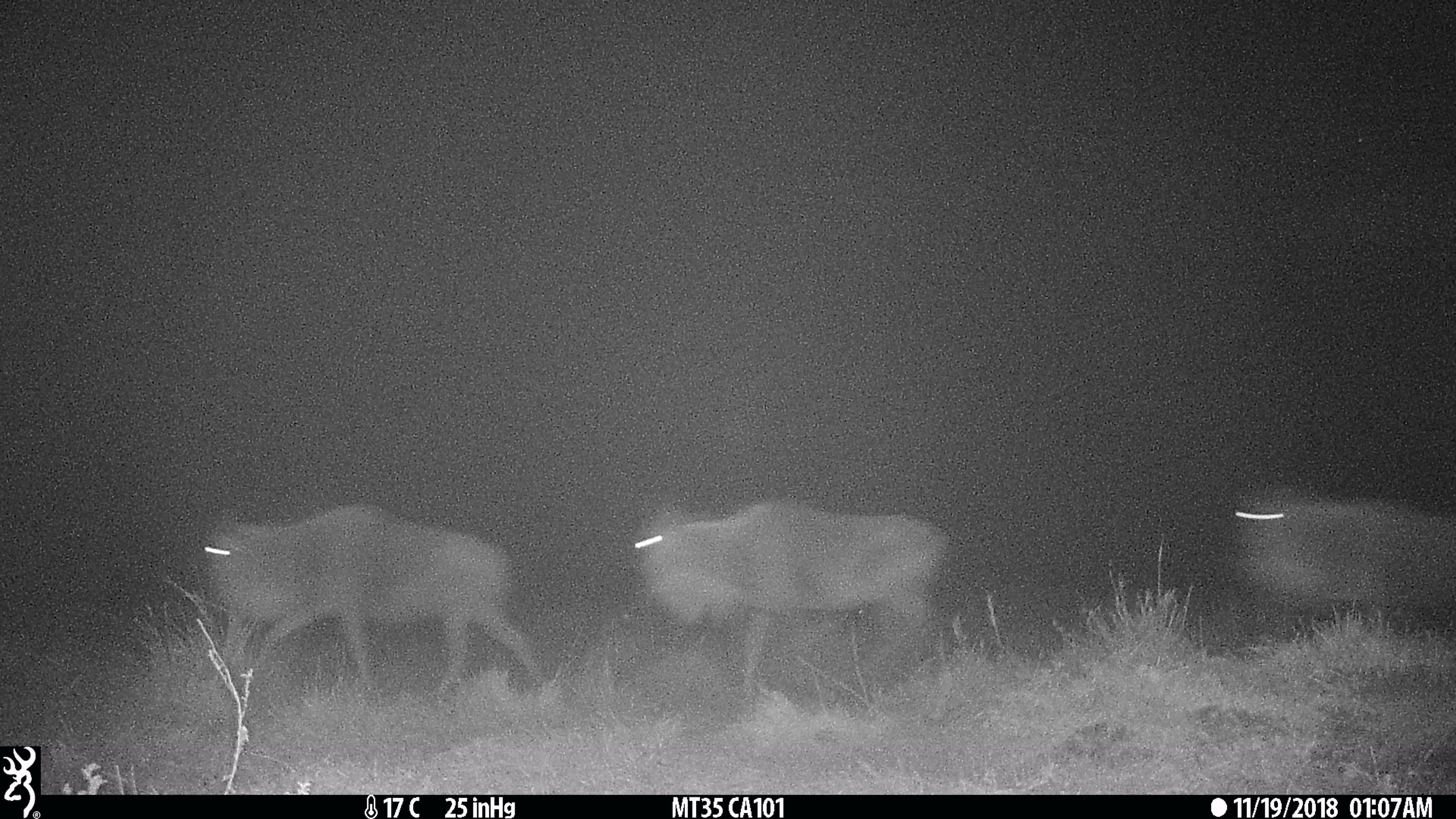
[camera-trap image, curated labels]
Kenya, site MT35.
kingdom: Animalia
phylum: Chordata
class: Mammalia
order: Artiodactyla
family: Bovidae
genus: Connochaetes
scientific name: Connochaetes taurinus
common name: blue wildebeest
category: wildebeest